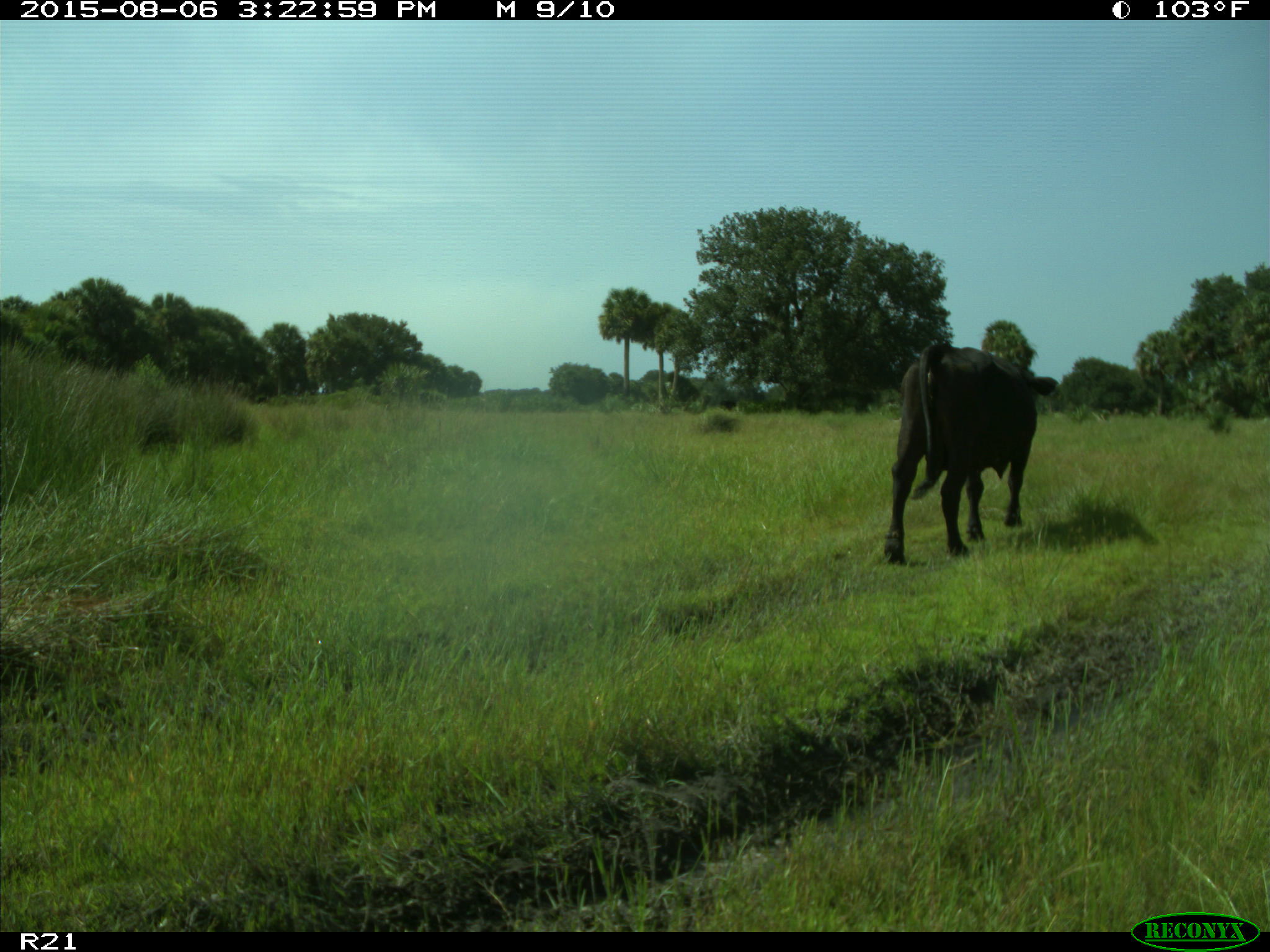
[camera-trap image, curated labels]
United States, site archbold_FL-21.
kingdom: Animalia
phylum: Chordata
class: Mammalia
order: Artiodactyla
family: Bovidae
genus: Bos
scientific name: Bos taurus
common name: domestic cow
Bos taurus (domestic cow).